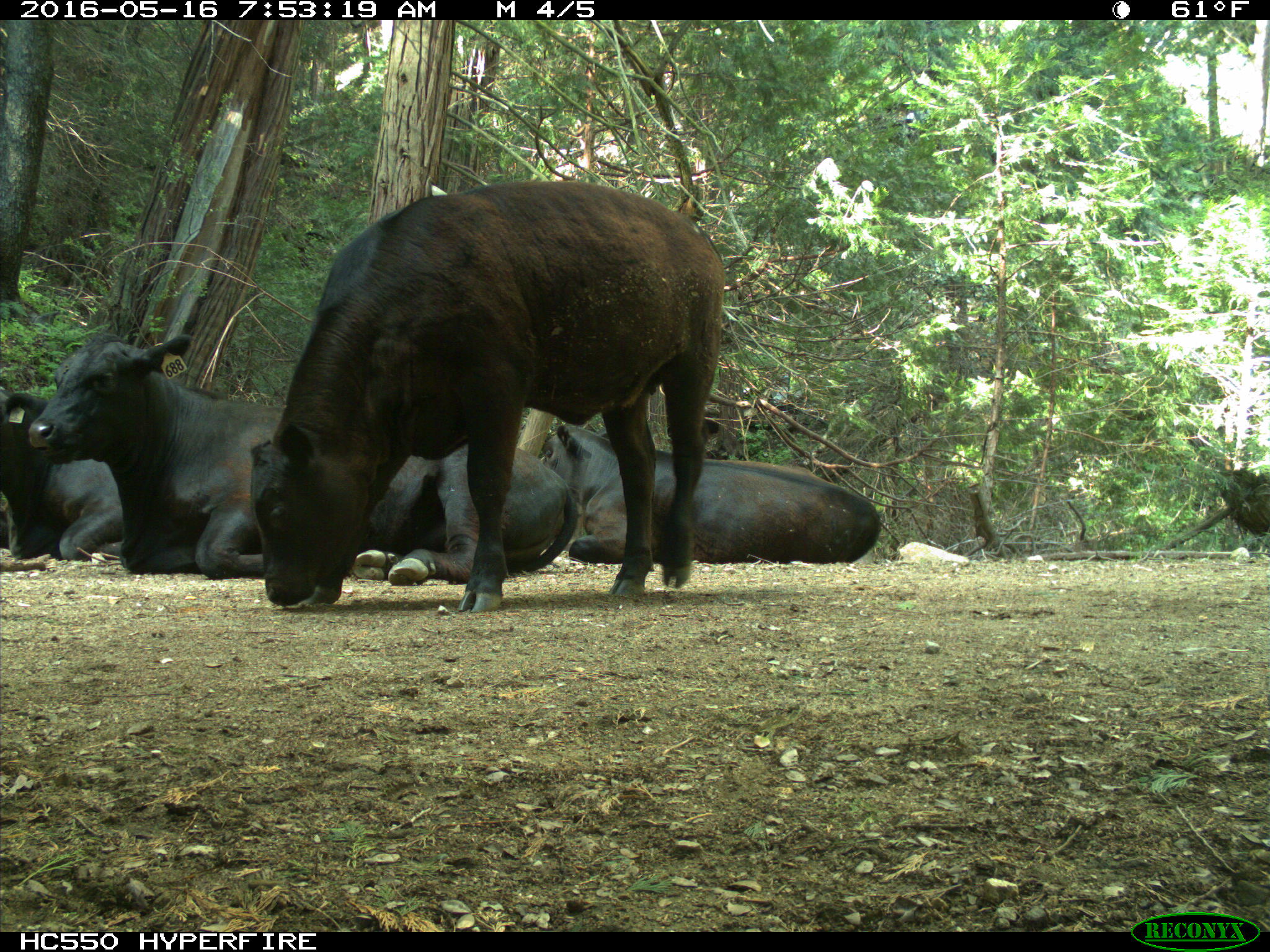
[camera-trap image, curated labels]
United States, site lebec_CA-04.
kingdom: Animalia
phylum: Chordata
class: Mammalia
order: Artiodactyla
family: Bovidae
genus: Bos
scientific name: Bos taurus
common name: domestic cow